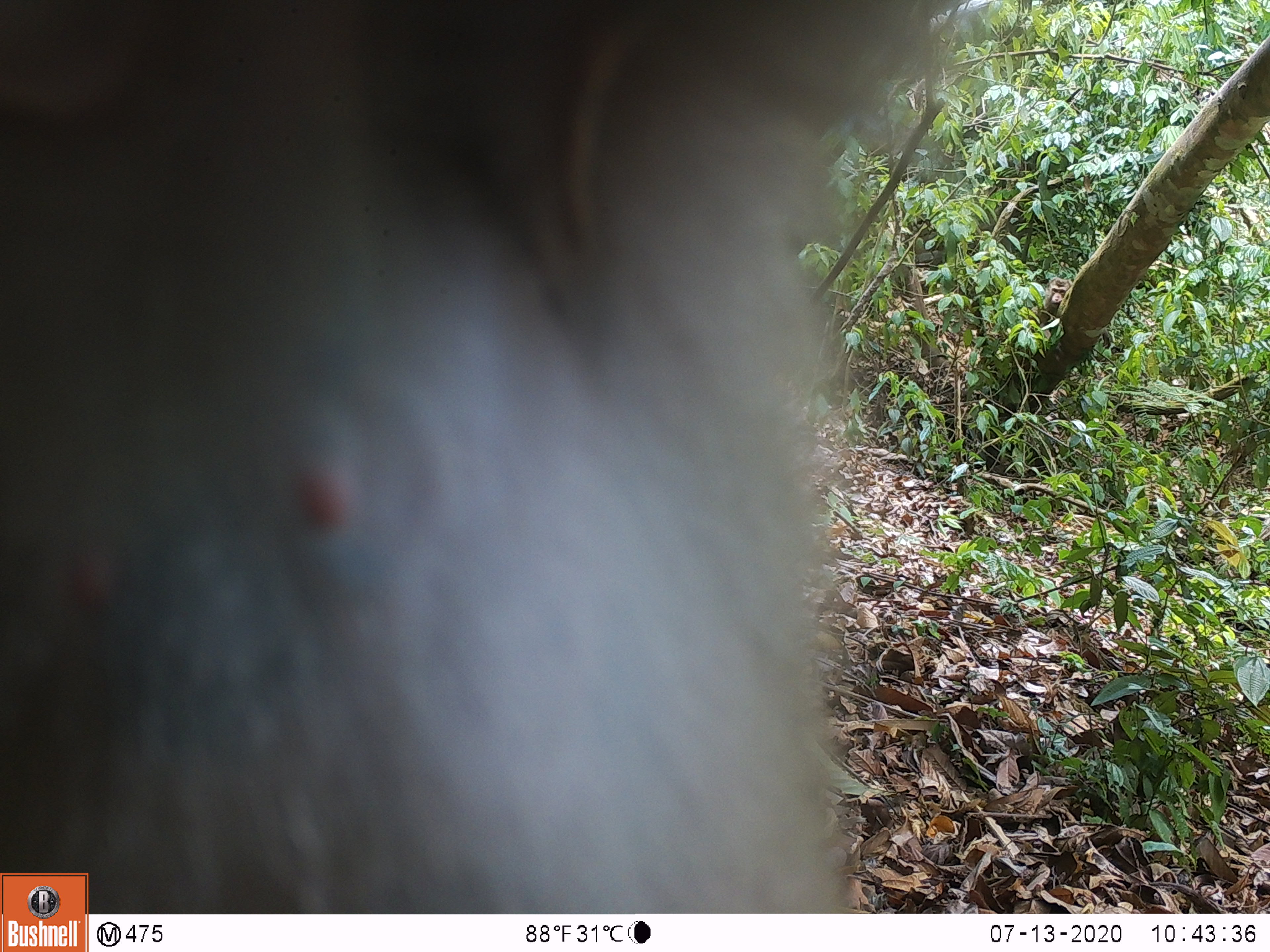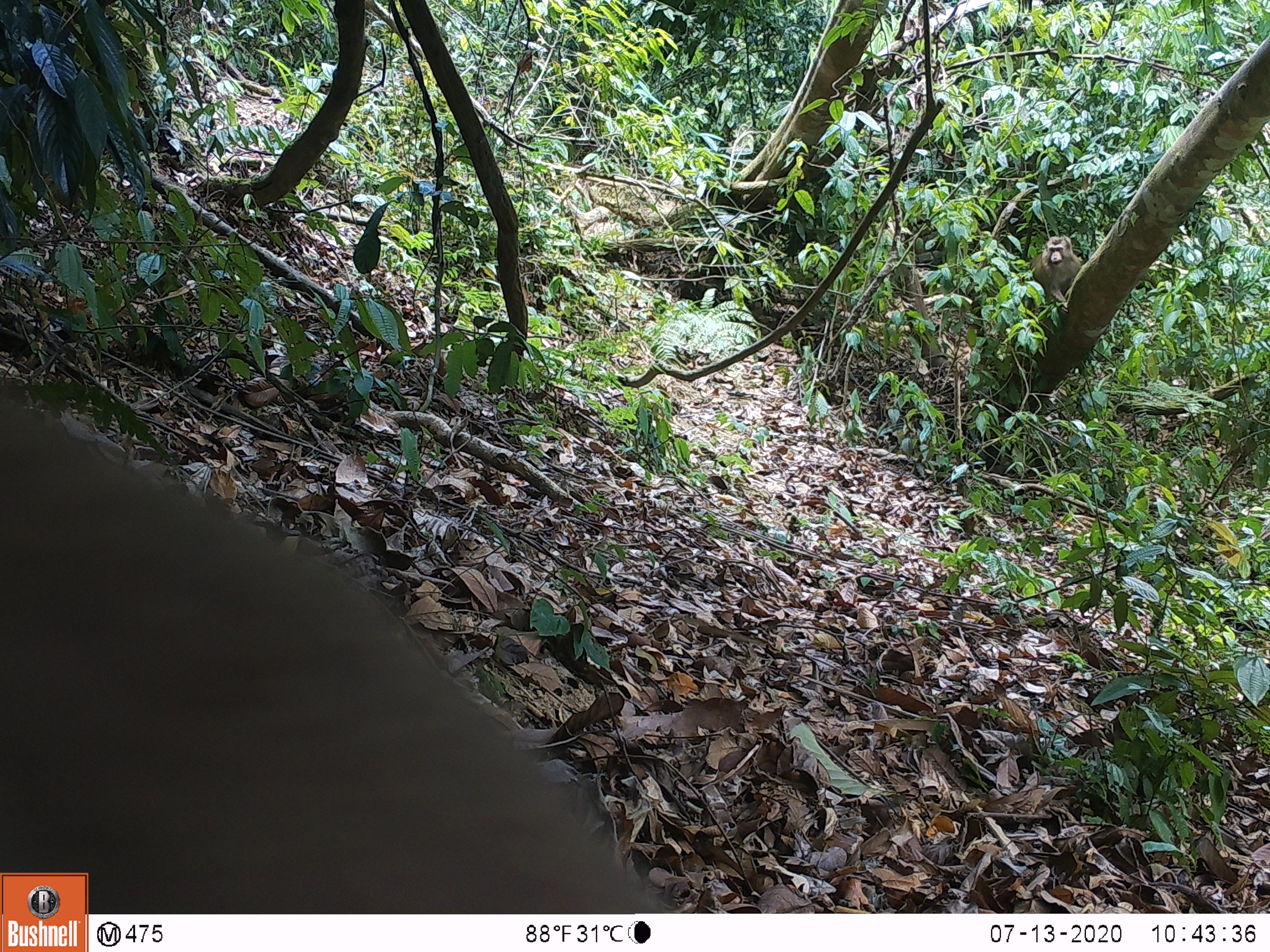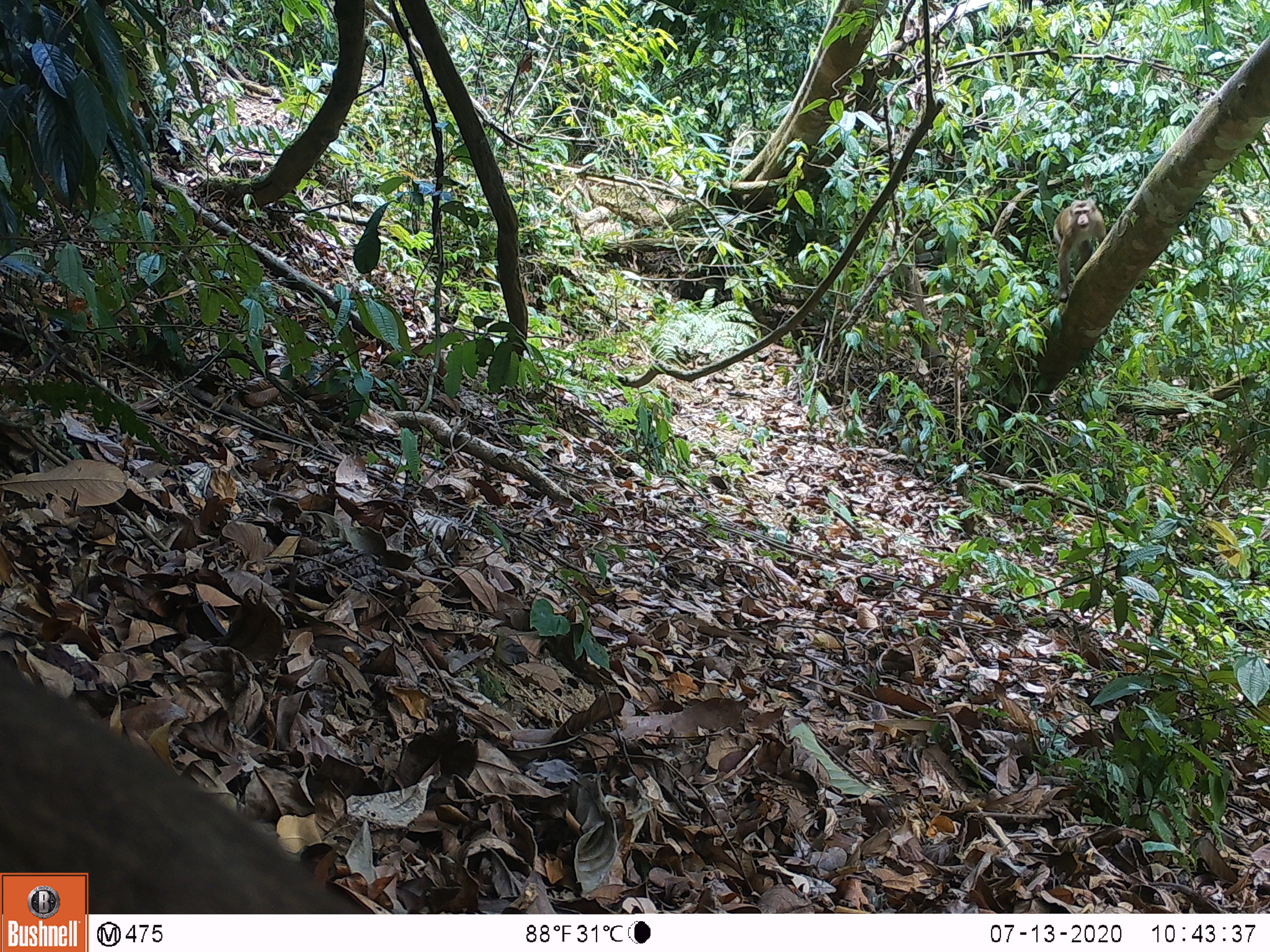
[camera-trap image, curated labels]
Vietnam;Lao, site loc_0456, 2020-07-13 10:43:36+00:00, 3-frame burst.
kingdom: Animalia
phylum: Chordata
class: Mammalia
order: Primates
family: Cercopithecidae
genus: Macaca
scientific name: Macaca nemestrina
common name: pig-tailed macaque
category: pig tailed macaque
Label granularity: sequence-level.